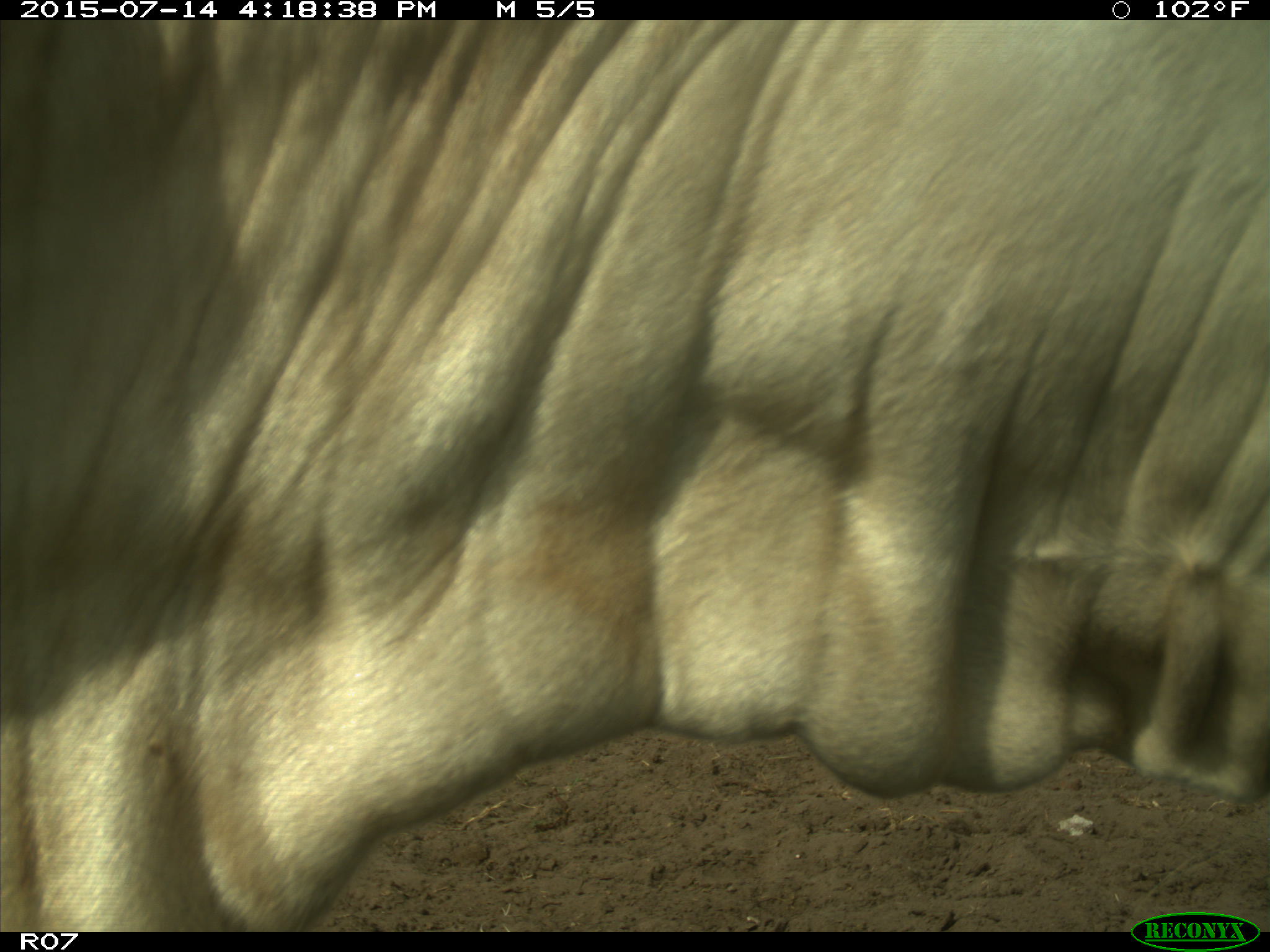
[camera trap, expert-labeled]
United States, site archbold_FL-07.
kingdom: Animalia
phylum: Chordata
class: Mammalia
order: Artiodactyla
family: Bovidae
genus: Bos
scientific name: Bos taurus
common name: domestic cow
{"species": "Bos taurus (domestic cow)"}